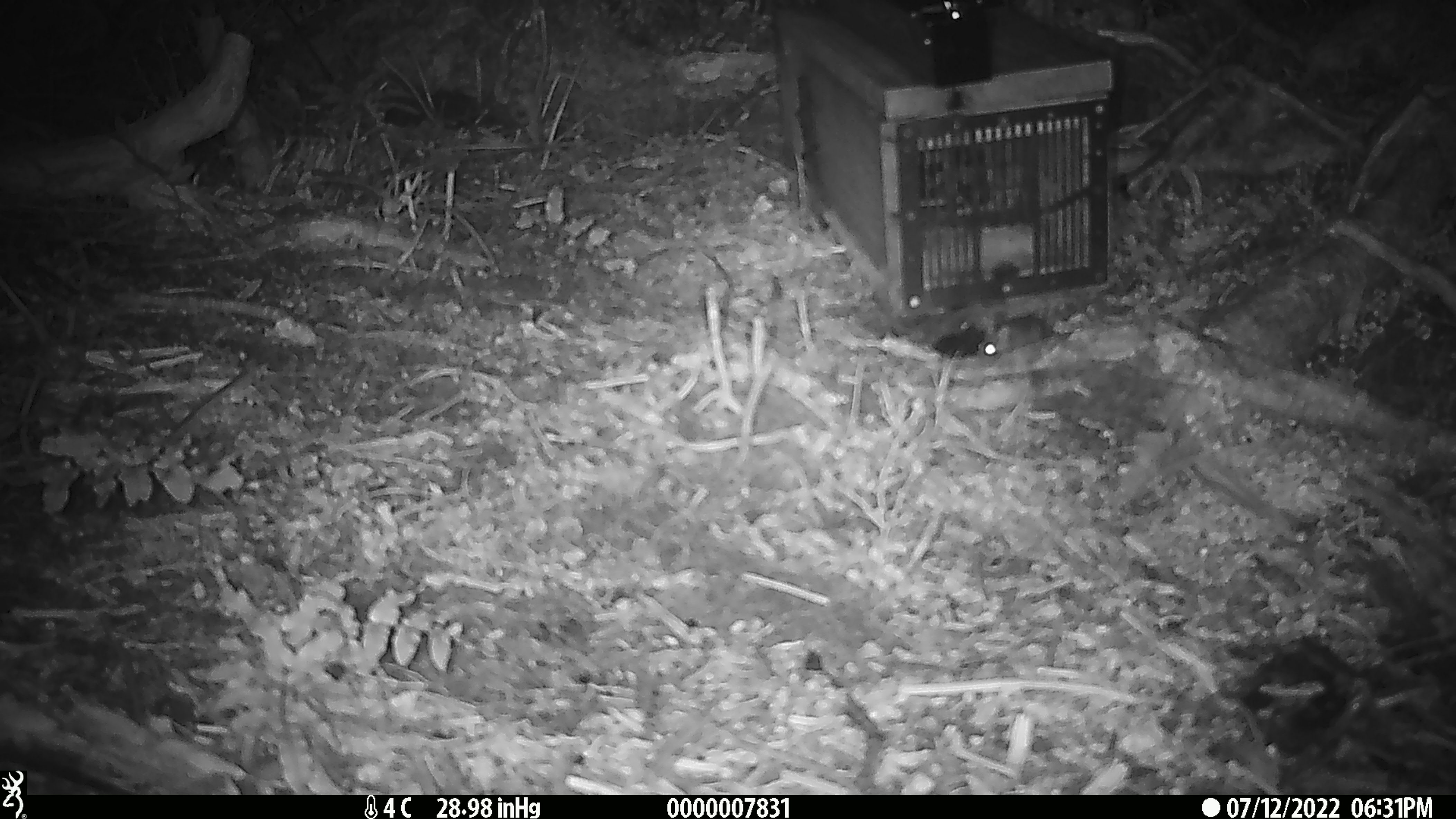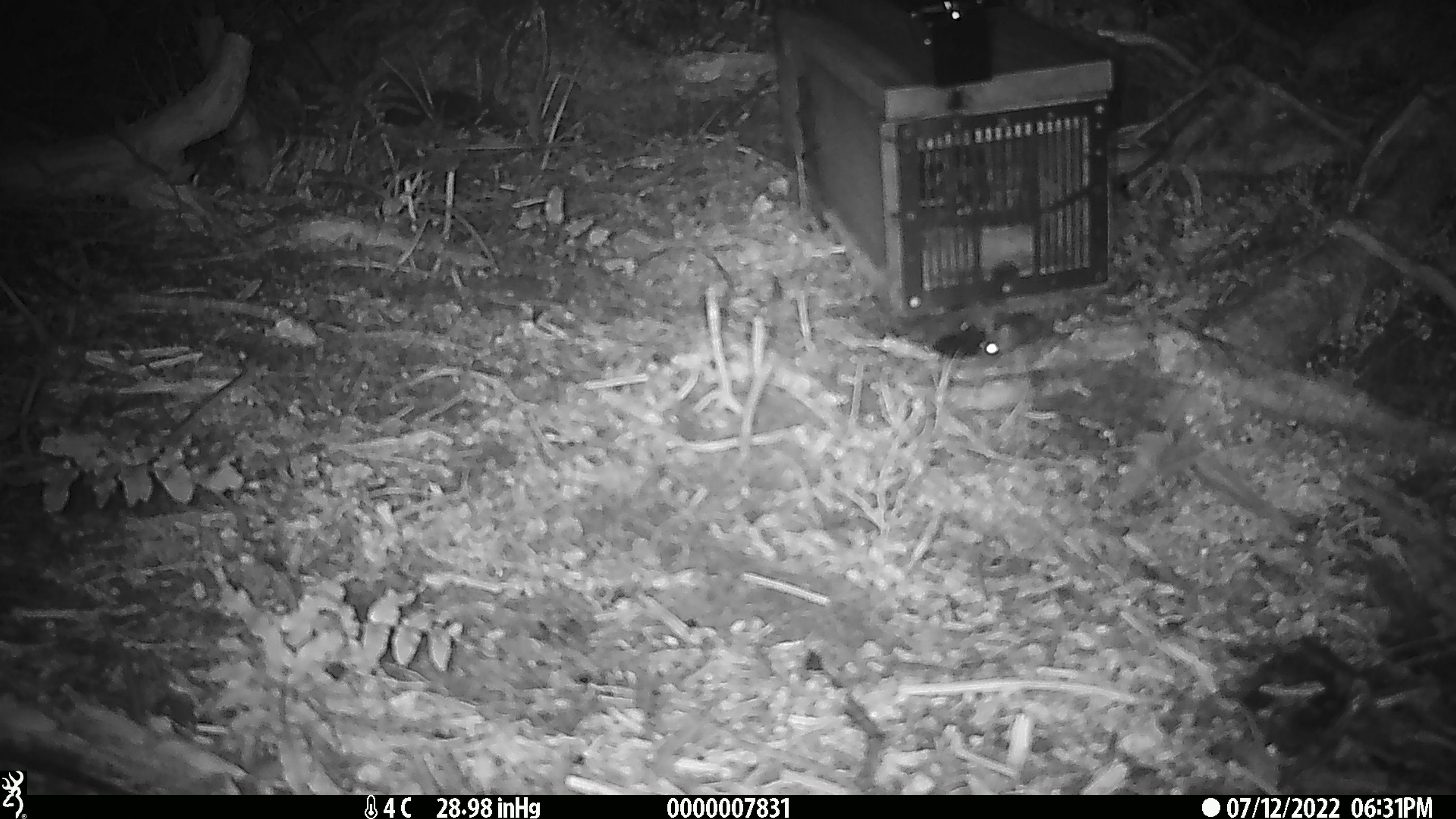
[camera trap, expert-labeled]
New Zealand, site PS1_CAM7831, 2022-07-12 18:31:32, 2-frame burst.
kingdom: Animalia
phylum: Chordata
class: Mammalia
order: Rodentia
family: Muridae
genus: Mus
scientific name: Mus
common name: mouse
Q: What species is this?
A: Mouse (Mus).